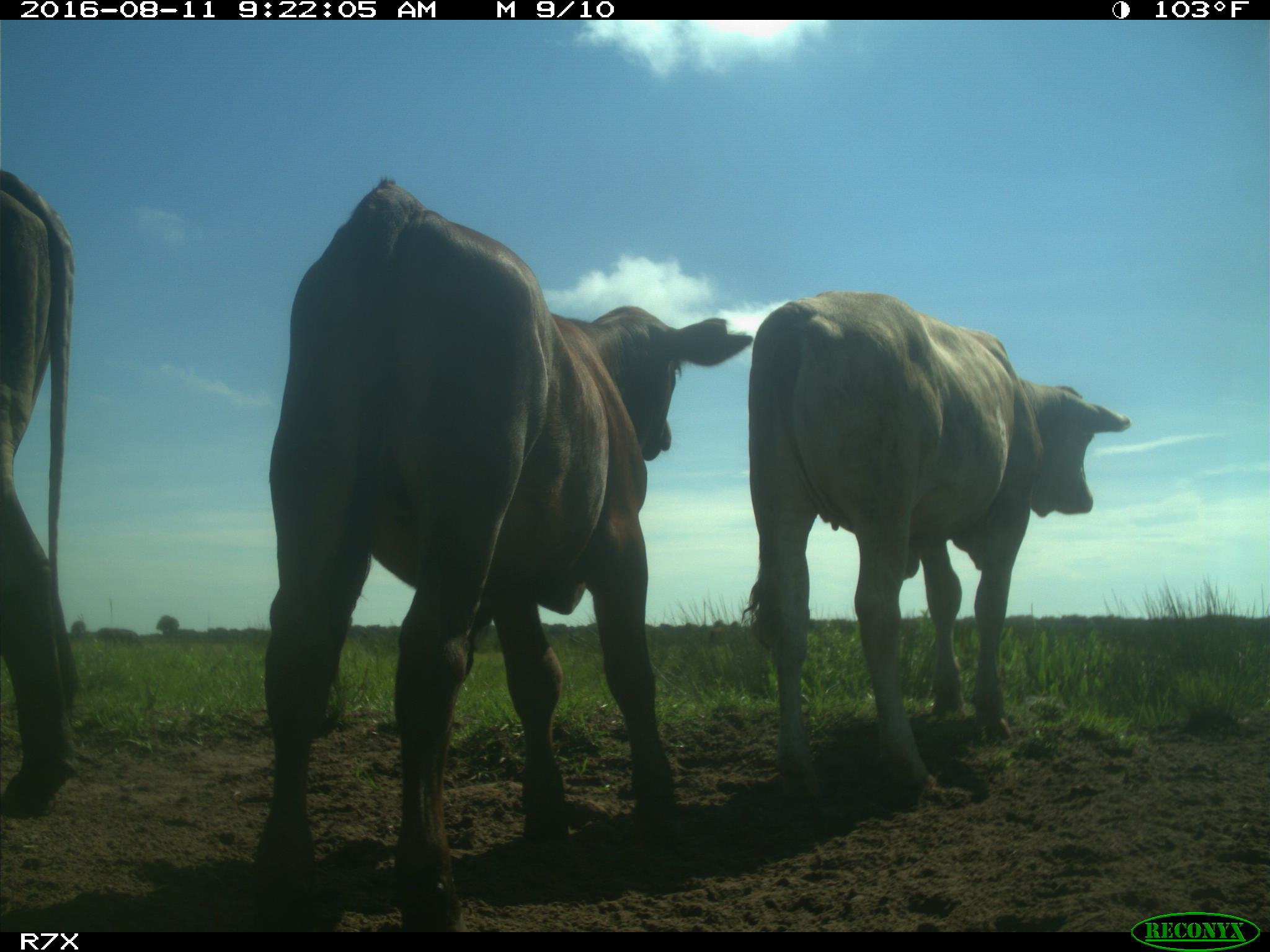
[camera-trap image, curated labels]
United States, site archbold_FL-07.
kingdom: Animalia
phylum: Chordata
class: Mammalia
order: Artiodactyla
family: Bovidae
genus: Bos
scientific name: Bos taurus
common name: domestic cow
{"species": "Bos taurus (domestic cow)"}